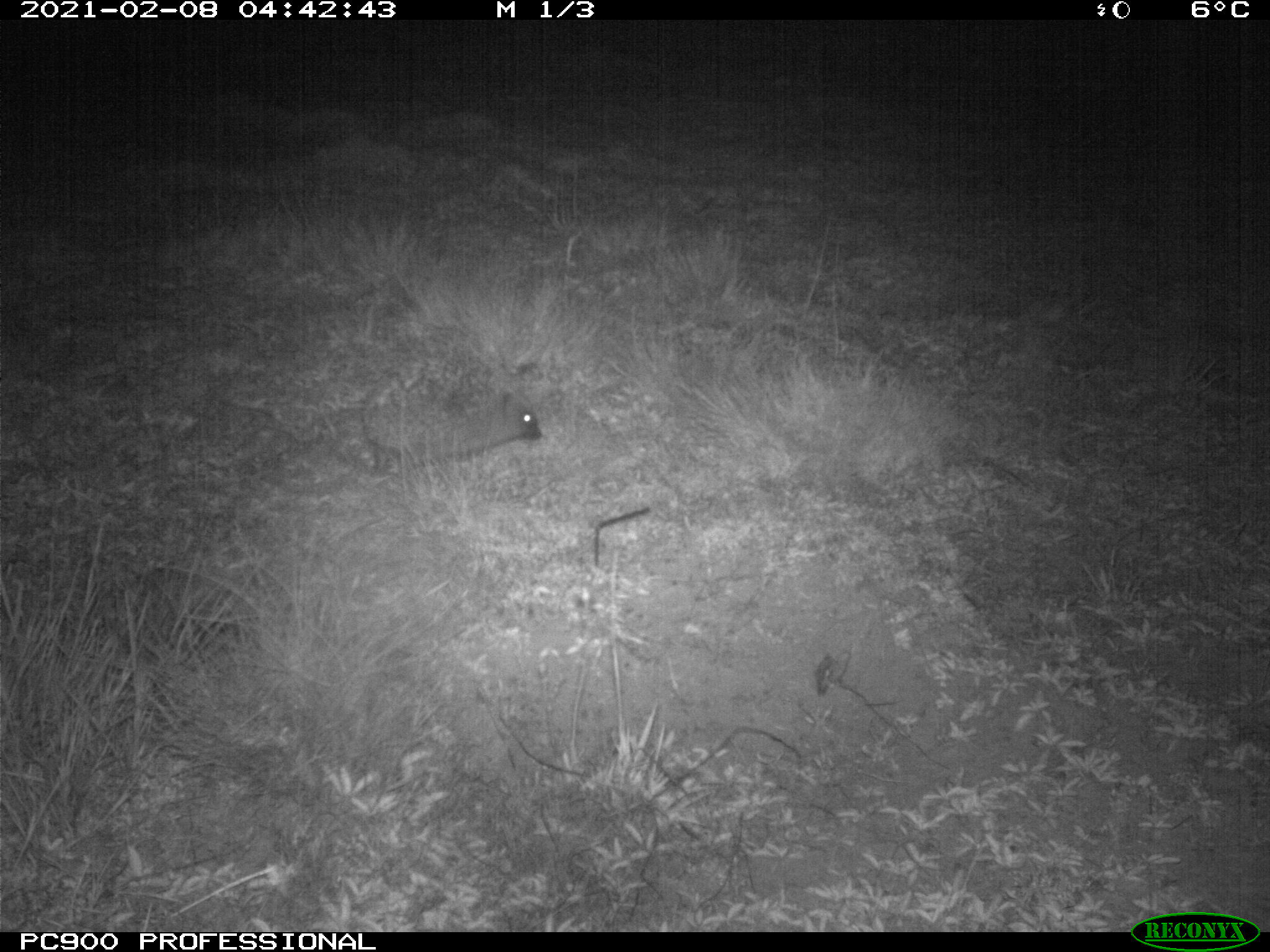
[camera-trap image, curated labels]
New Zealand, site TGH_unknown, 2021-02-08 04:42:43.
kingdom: Animalia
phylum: Chordata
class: Mammalia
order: Eulipotyphla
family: Erinaceidae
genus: Erinaceus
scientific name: Erinaceus europaeus europaeus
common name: european hedgehog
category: hedgehog